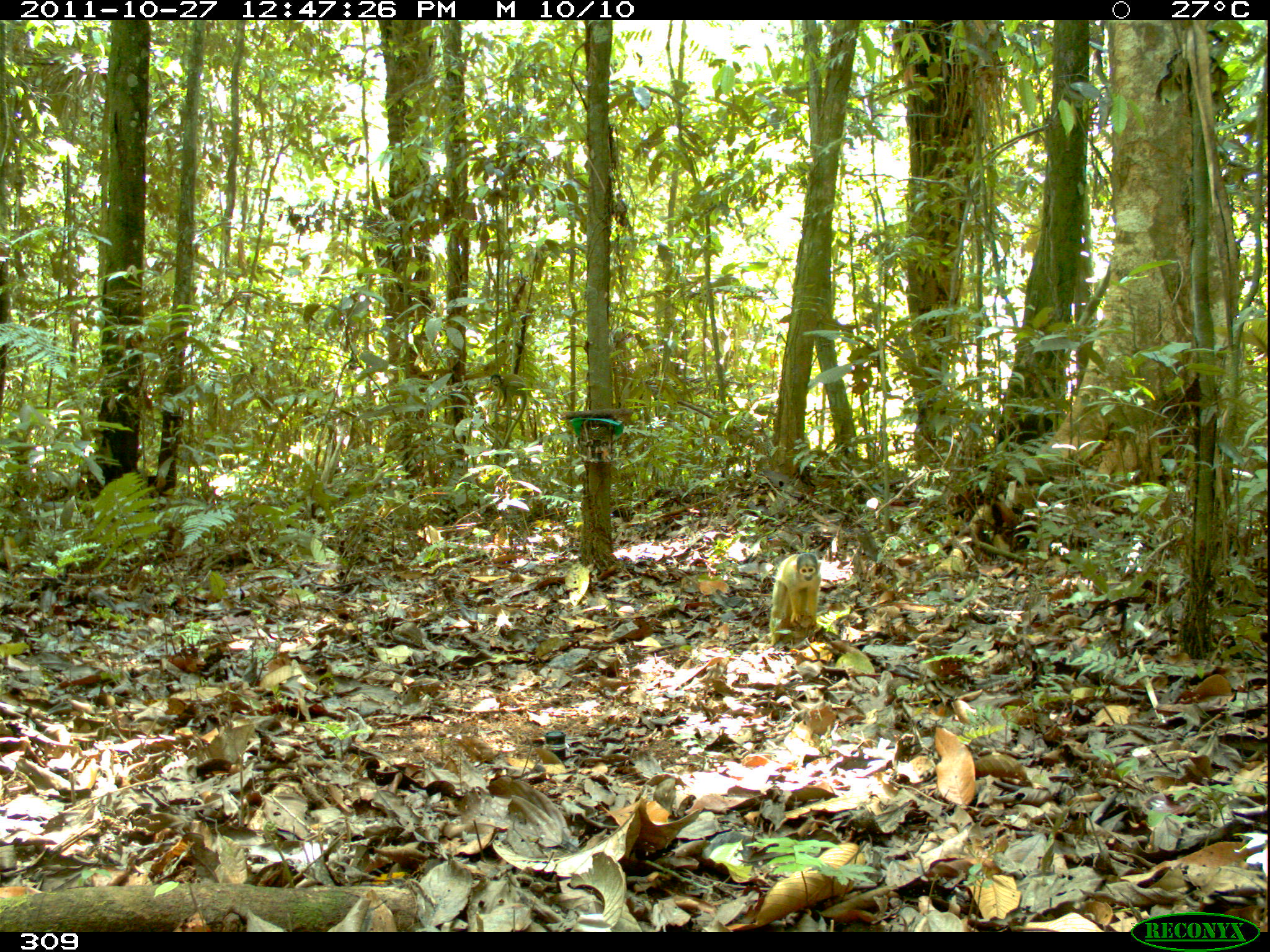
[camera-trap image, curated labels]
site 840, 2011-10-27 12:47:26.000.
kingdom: Animalia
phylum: Chordata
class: Mammalia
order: Primates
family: Cebidae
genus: Sapajus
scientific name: Sapajus apella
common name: brown capuchin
Sapajus apella (brown capuchin).